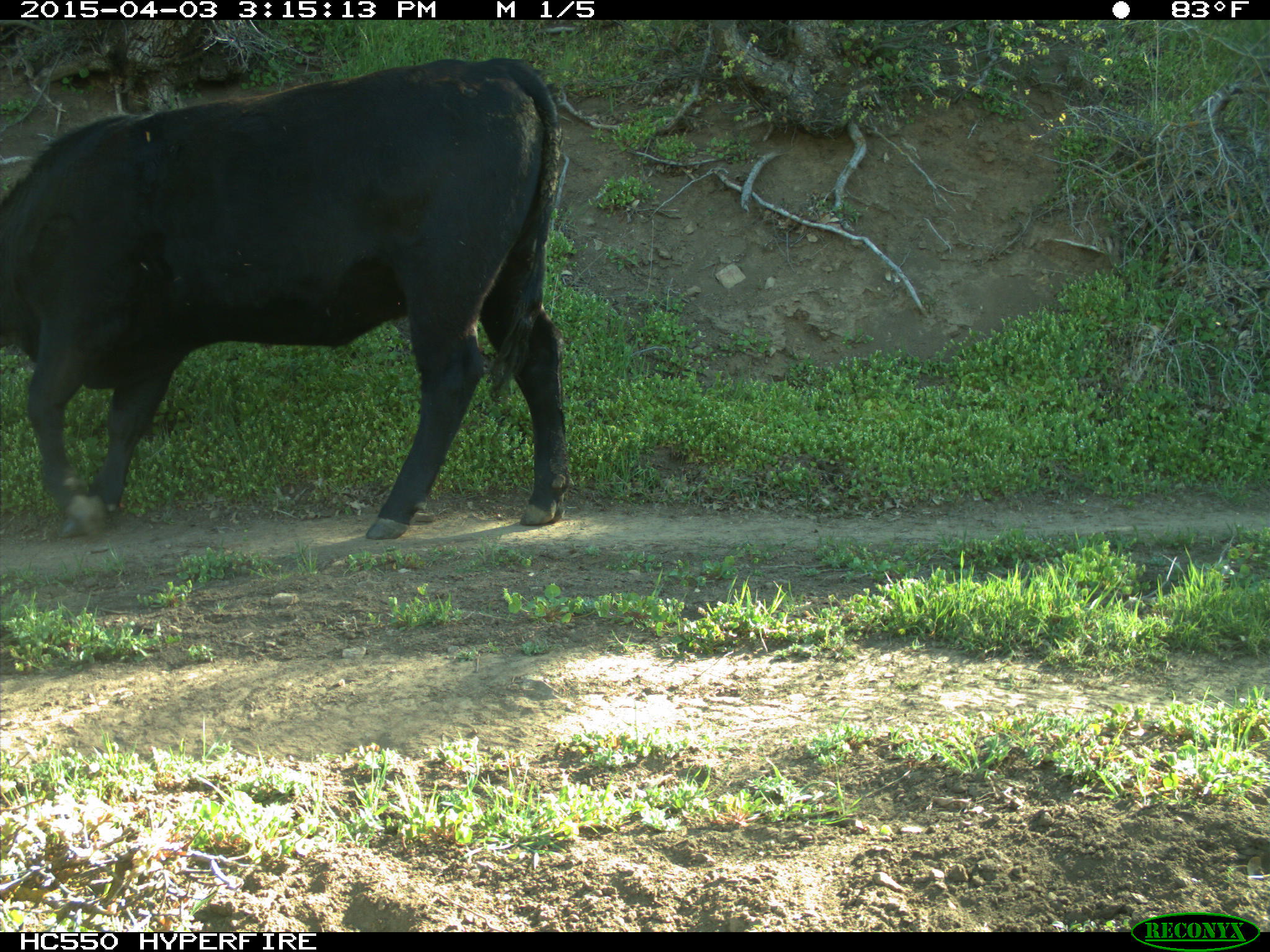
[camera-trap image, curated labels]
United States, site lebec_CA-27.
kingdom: Animalia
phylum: Chordata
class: Mammalia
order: Artiodactyla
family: Bovidae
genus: Bos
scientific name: Bos taurus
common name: domestic cow